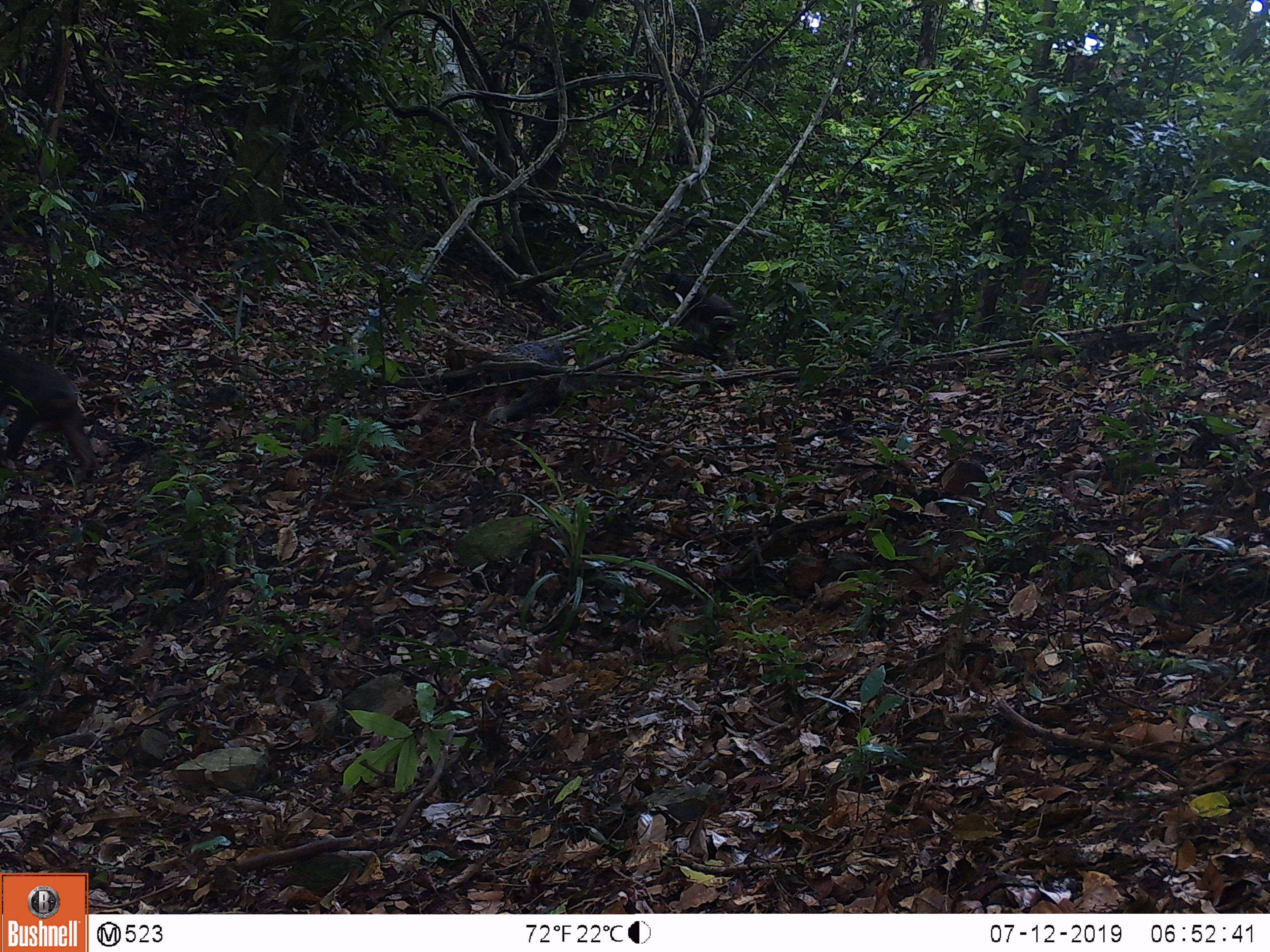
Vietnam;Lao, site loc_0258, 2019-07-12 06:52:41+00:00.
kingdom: Animalia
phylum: Chordata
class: Mammalia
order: Primates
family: Cercopithecidae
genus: Macaca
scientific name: Macaca arctoides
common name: stump-tailed macaque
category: stump tailed macaque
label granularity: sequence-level